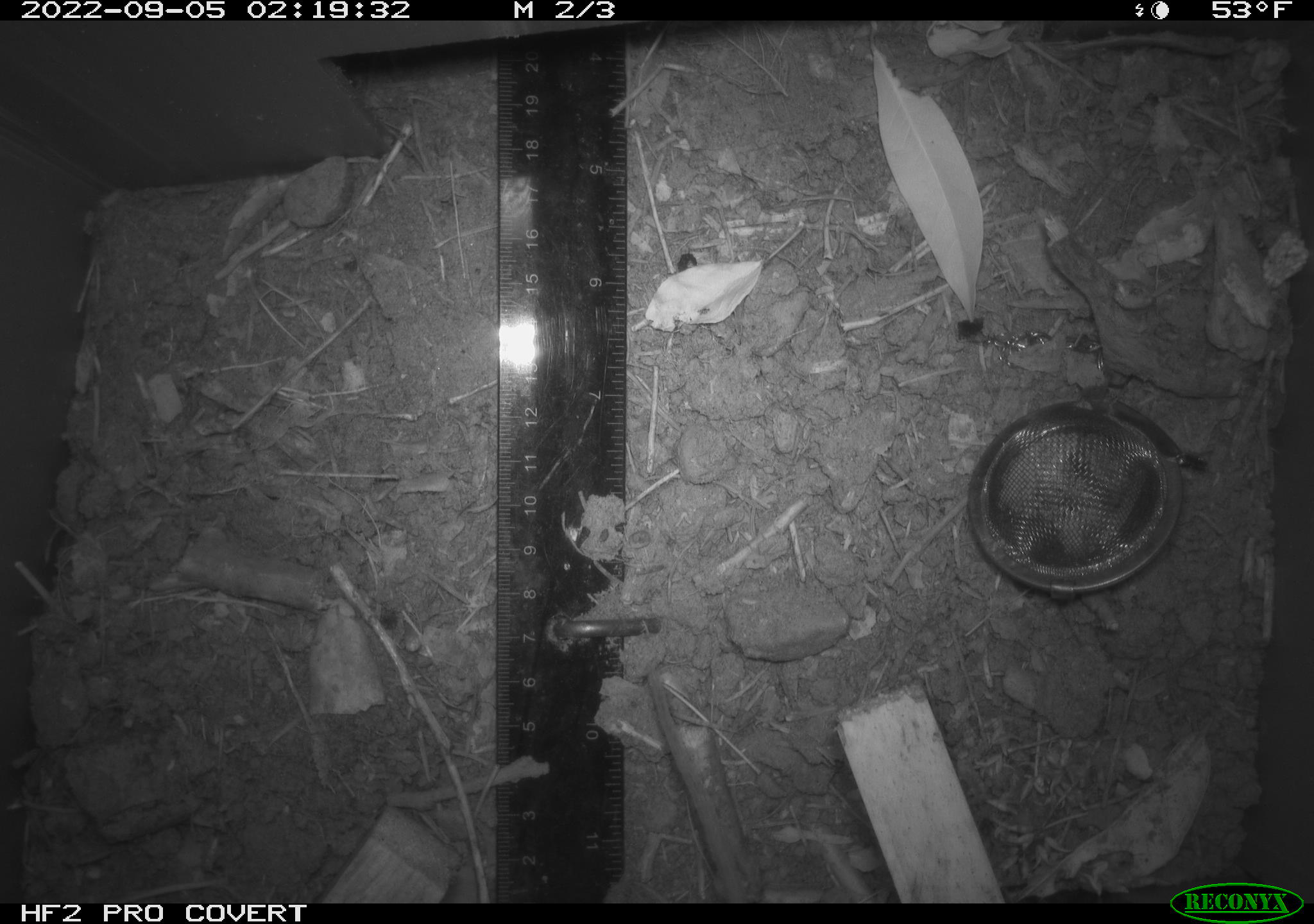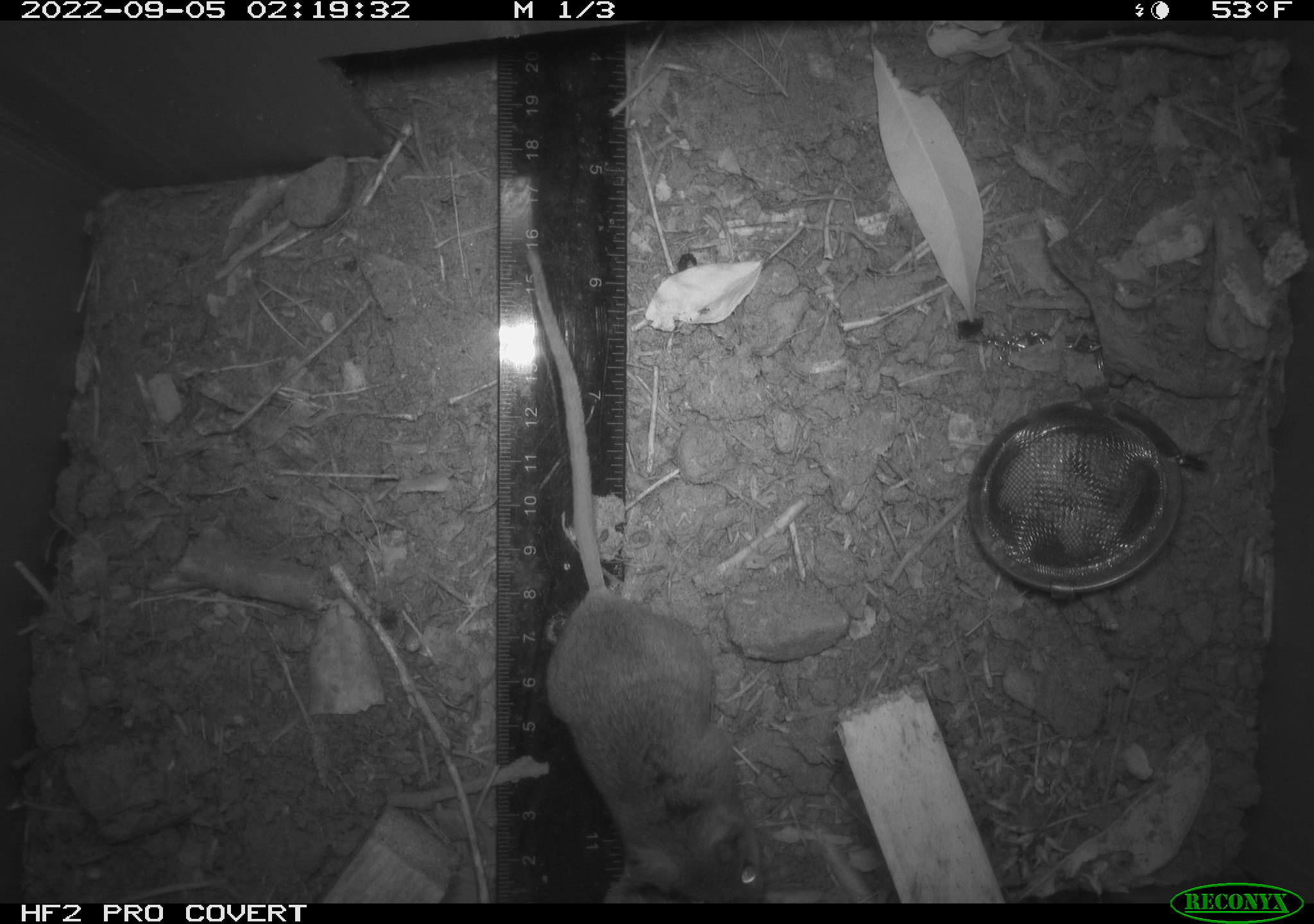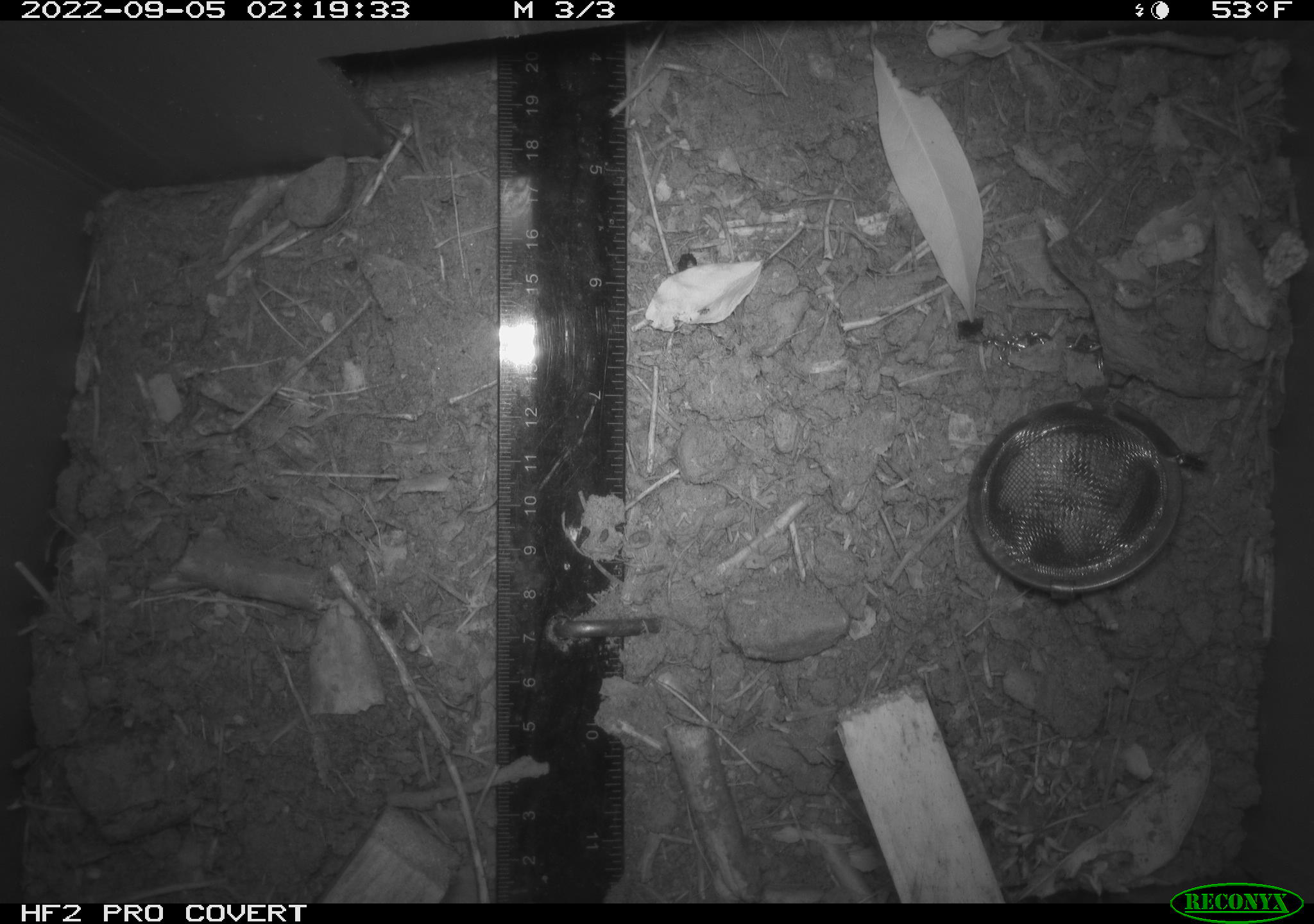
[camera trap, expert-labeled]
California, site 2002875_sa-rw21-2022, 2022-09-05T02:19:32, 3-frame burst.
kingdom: Animalia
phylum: Chordata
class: Mammalia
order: Rodentia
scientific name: Rodentia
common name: mouse species